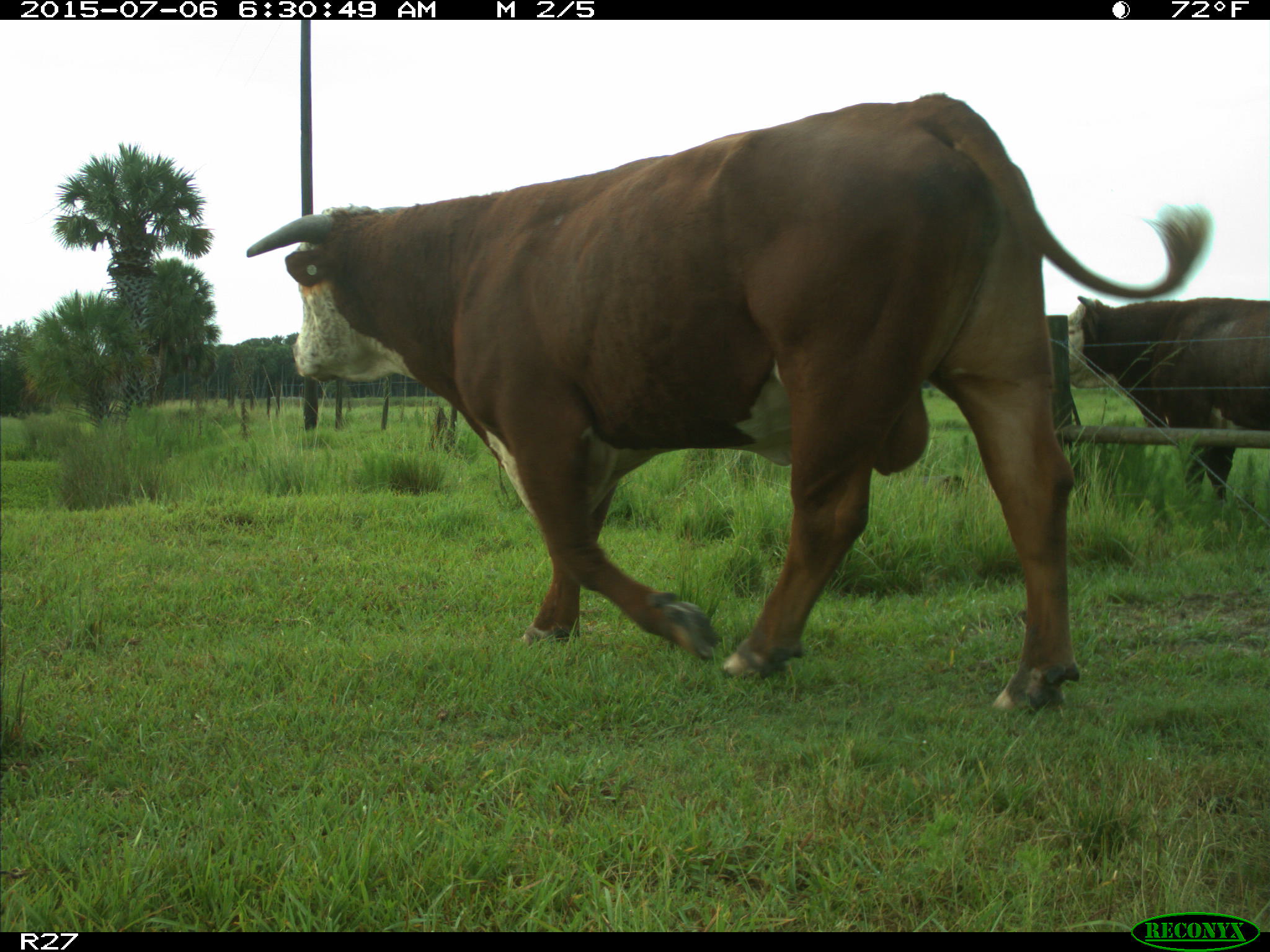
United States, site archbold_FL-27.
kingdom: Animalia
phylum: Chordata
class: Mammalia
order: Artiodactyla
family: Bovidae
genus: Bos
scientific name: Bos taurus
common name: domestic cow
Bos taurus (domestic cow).